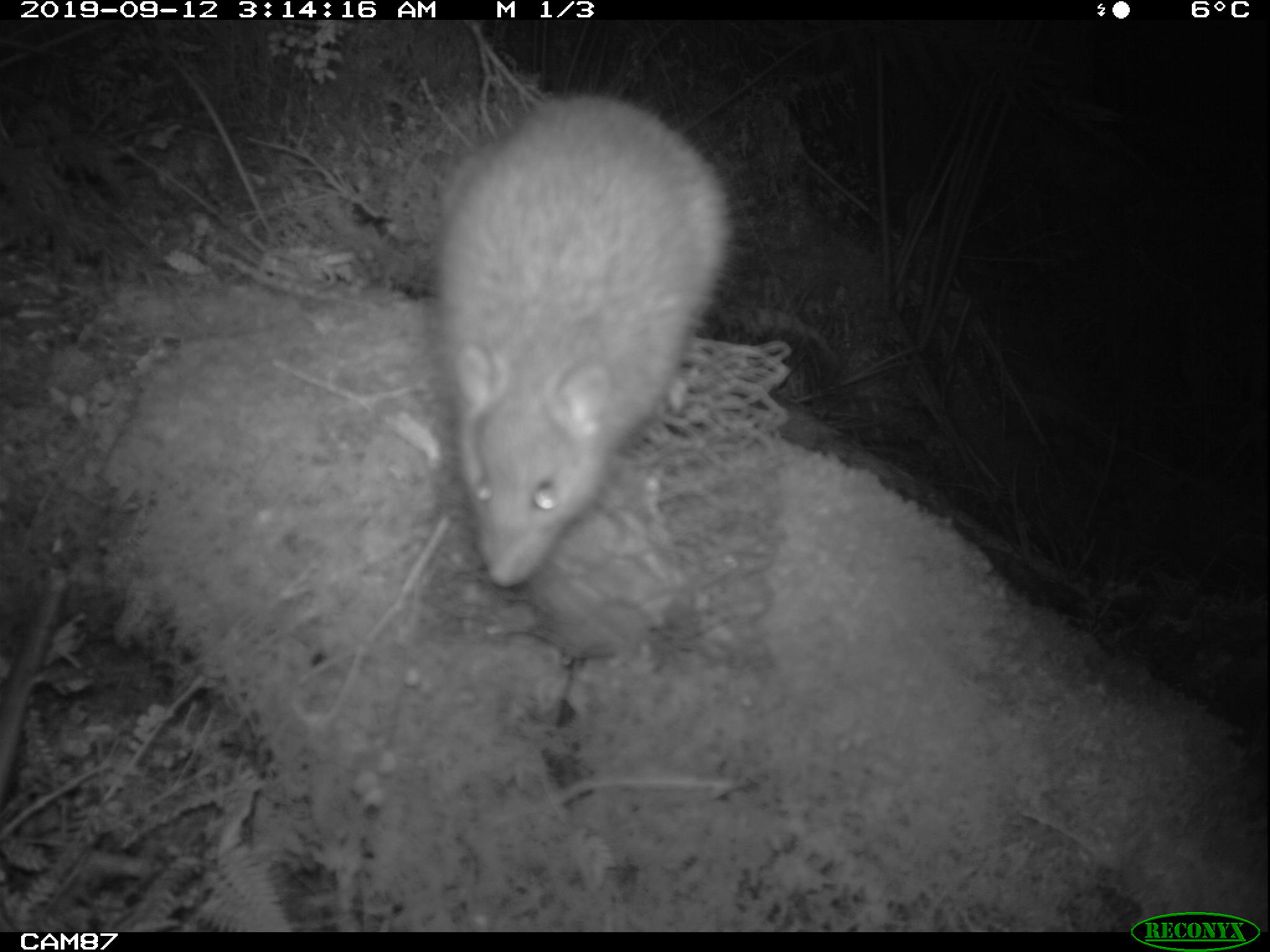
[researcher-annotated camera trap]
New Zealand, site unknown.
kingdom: Animalia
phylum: Chordata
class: Mammalia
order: Rodentia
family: Muridae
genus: Rattus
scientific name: Rattus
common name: rat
Rat (Rattus).